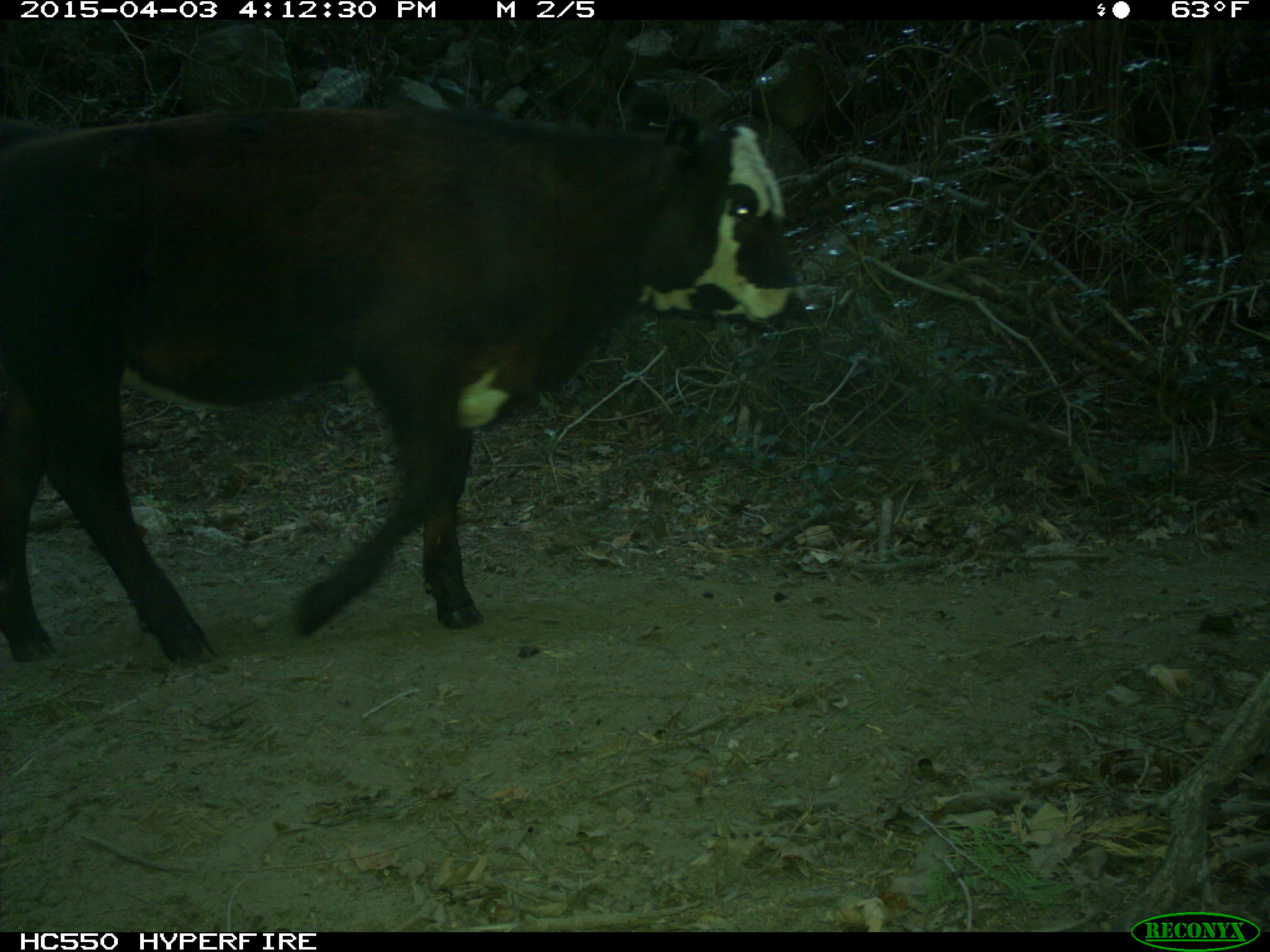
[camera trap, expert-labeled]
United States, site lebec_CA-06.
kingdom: Animalia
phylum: Chordata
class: Mammalia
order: Artiodactyla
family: Bovidae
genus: Bos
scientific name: Bos taurus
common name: domestic cow